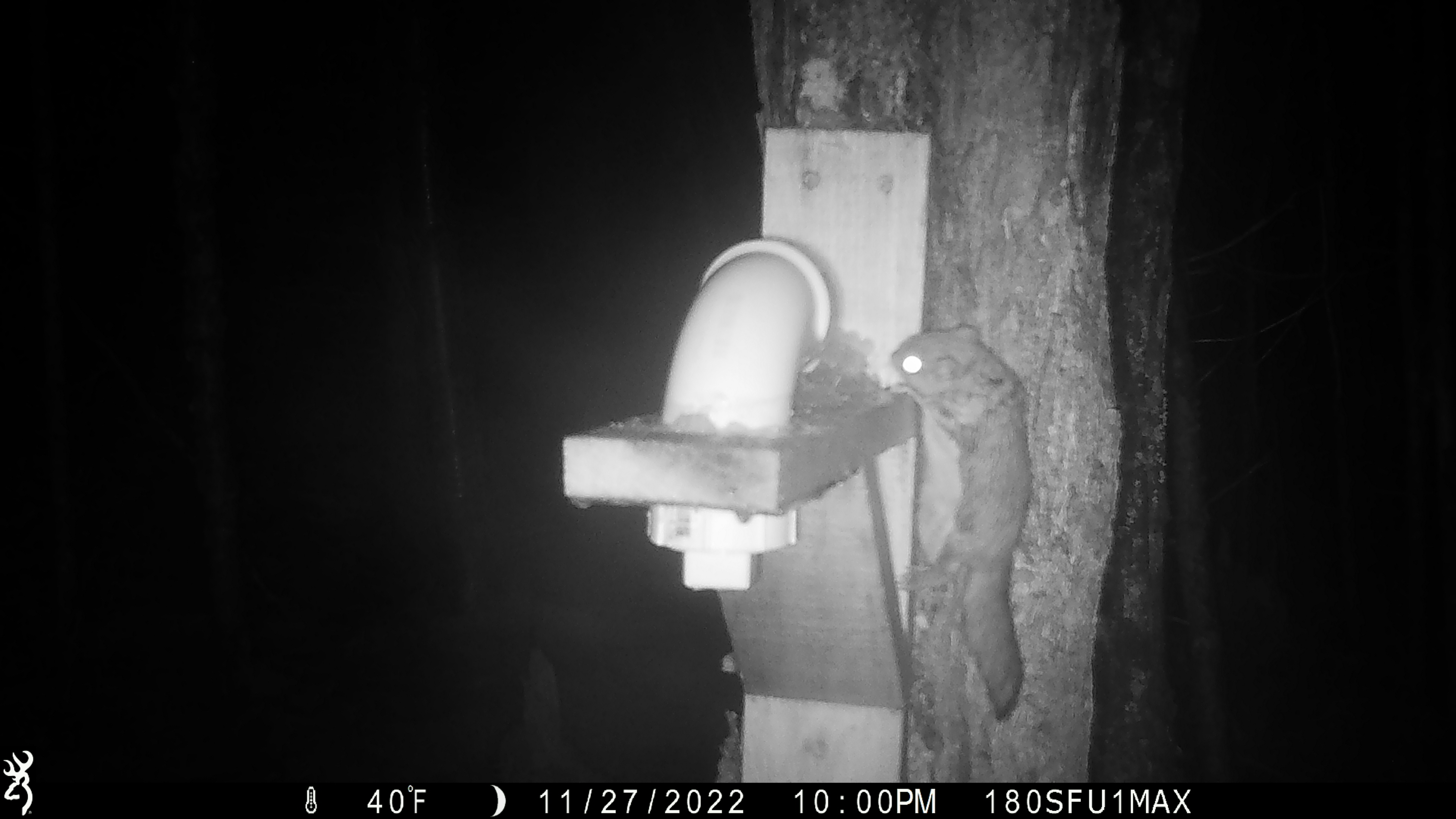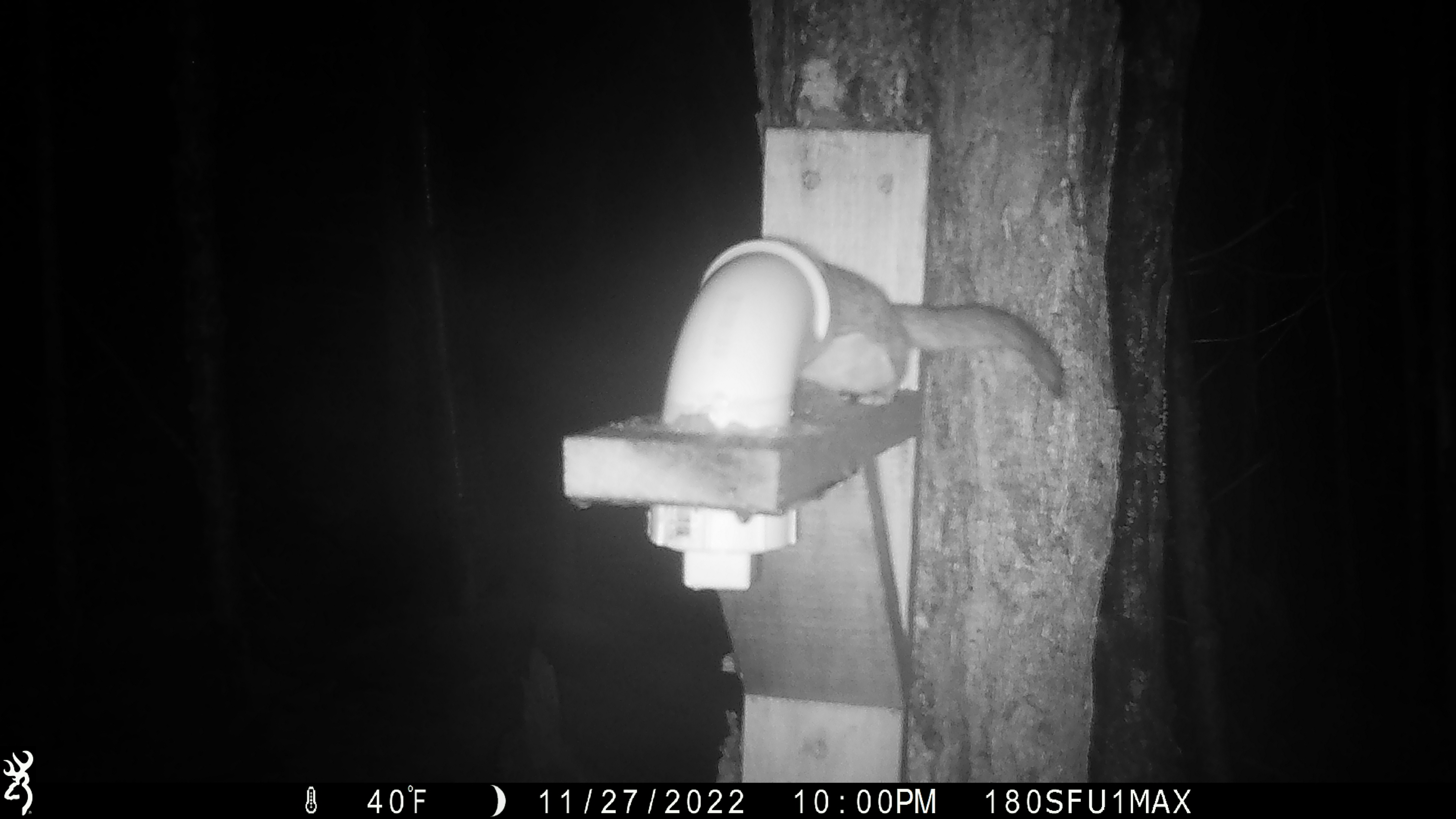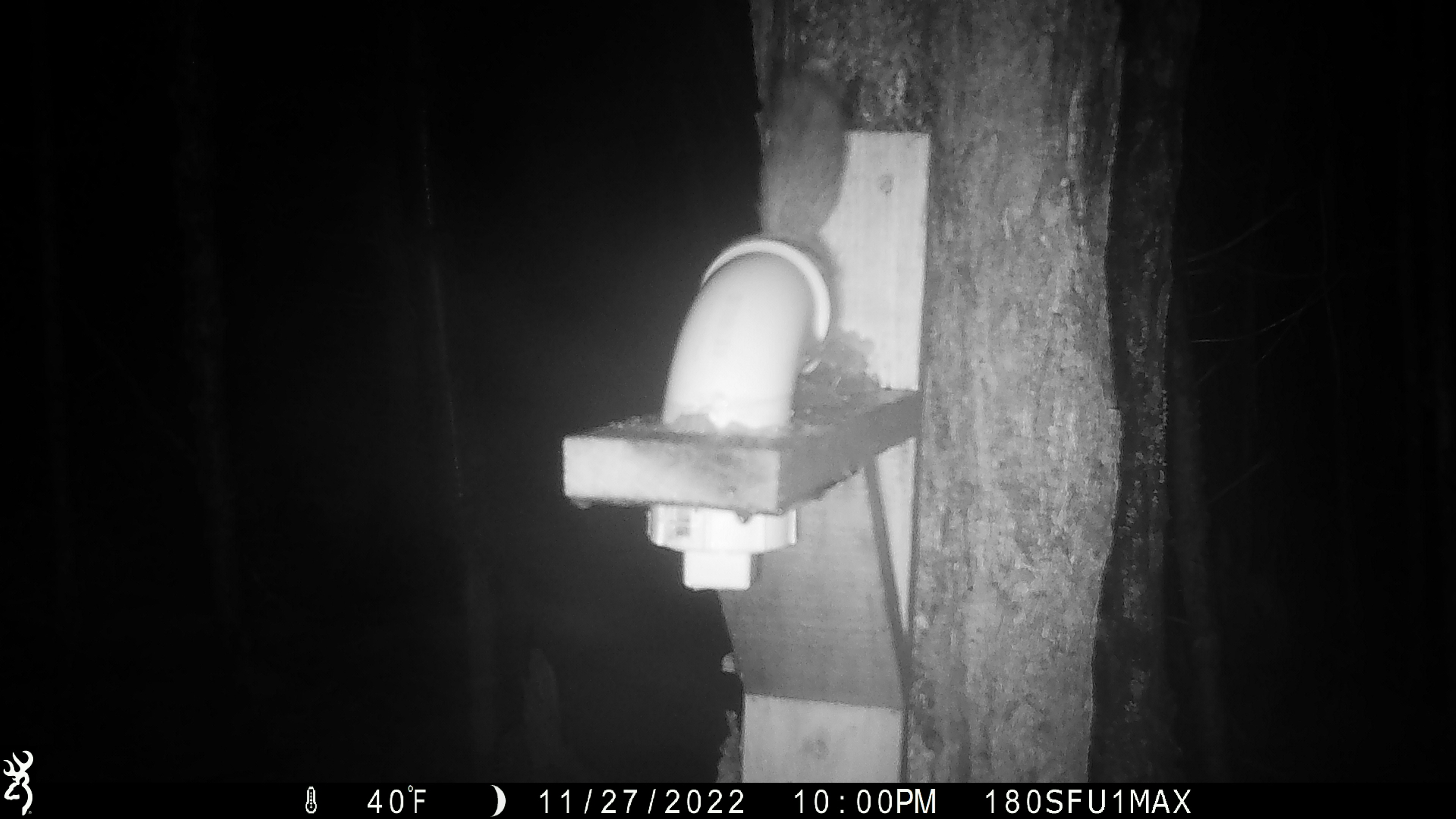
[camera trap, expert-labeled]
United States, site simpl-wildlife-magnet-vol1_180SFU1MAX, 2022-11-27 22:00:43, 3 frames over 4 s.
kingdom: Animalia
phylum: Chordata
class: Mammalia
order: Rodentia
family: Sciuridae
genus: Glaucomys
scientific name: Glaucomys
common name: flying squirrel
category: flying squirrel sp.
Flying squirrel sp. (flying squirrel) (Glaucomys).